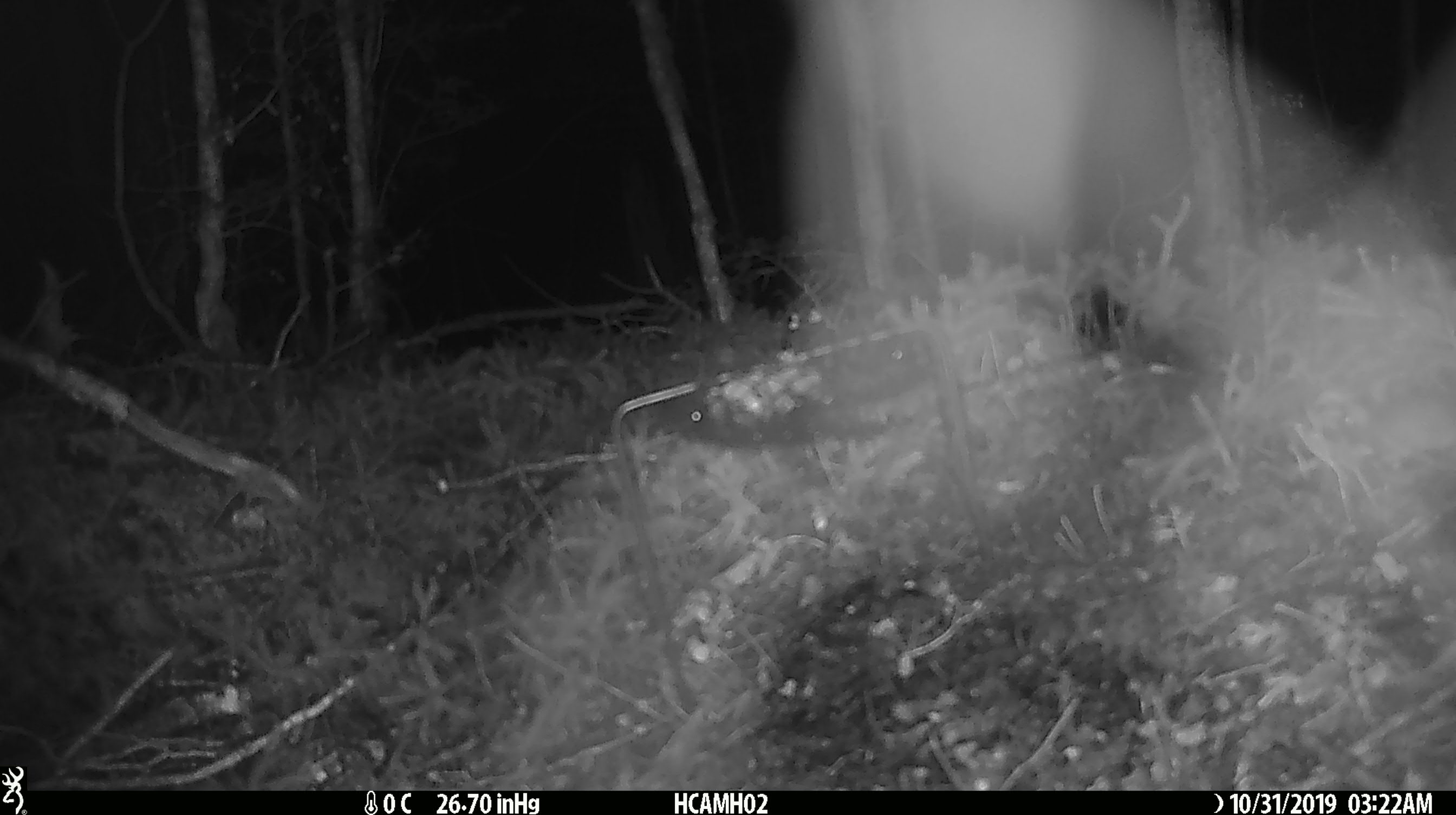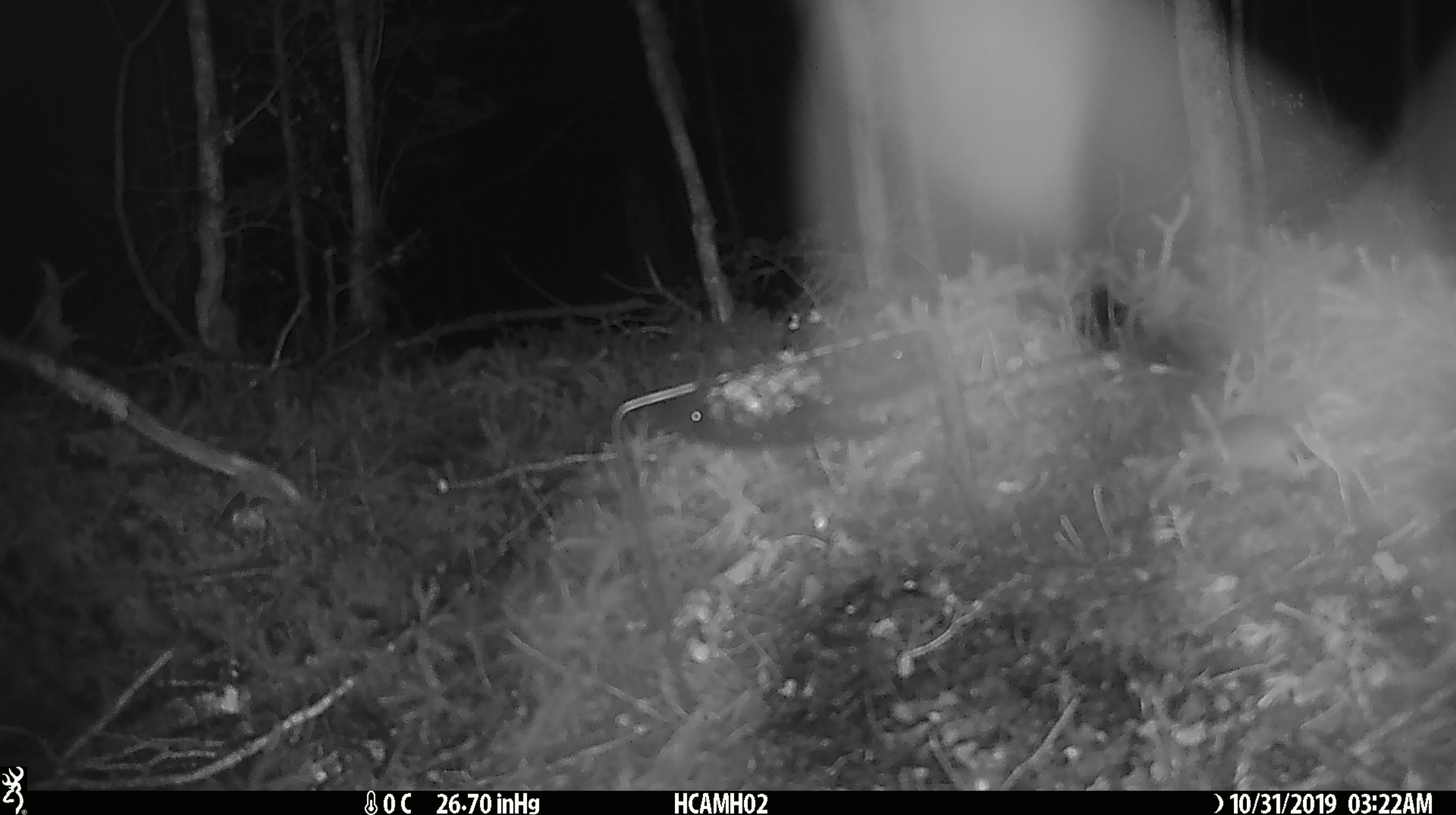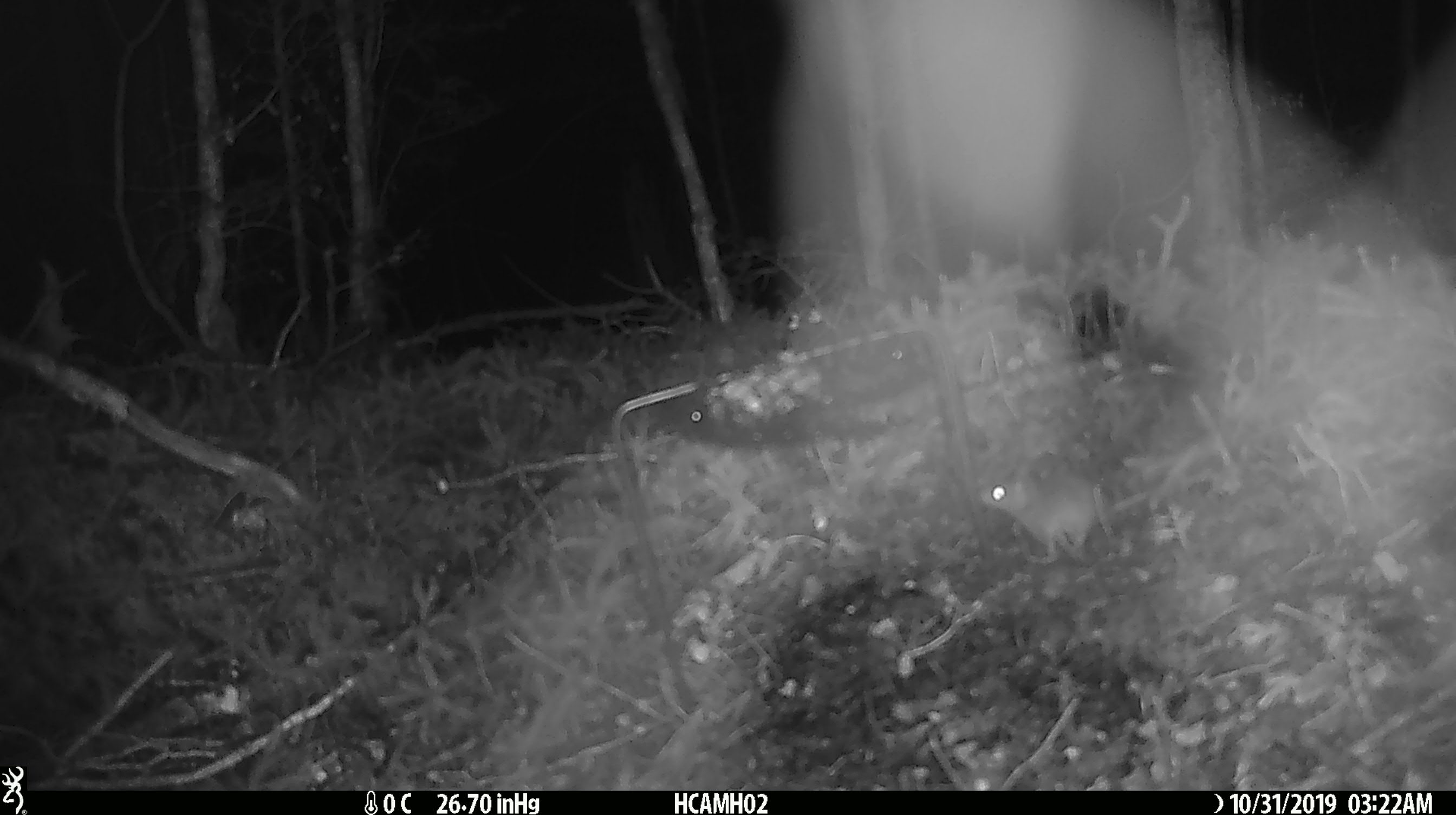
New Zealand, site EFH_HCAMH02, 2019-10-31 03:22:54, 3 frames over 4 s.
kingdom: Animalia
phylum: Chordata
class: Mammalia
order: Rodentia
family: Muridae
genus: Mus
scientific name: Mus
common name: mouse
Mouse (Mus).